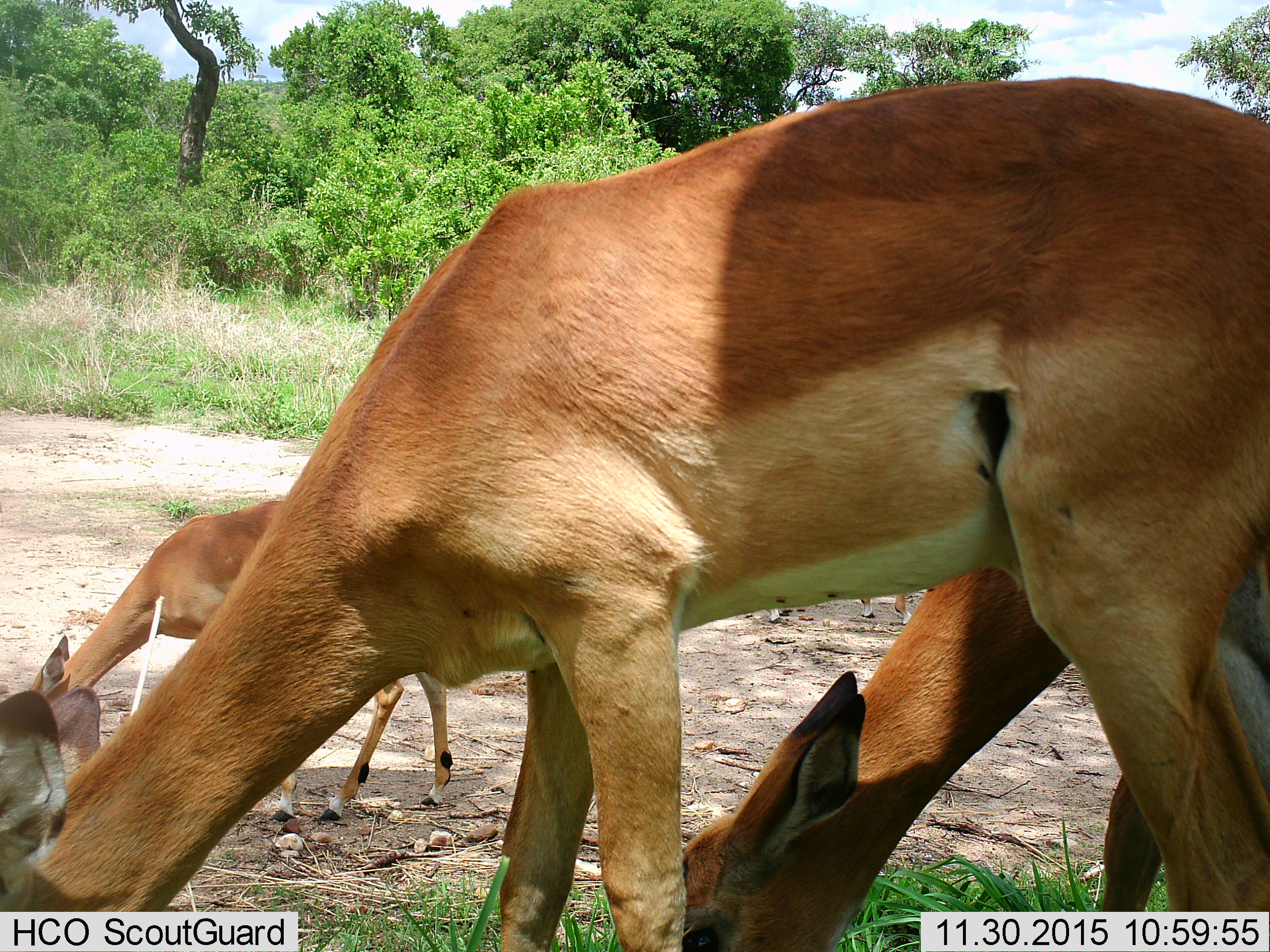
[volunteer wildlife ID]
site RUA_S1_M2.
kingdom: Animalia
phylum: Chordata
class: Mammalia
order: Artiodactyla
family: Bovidae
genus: Aepyceros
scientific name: Aepyceros melampus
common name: impala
Impala (Aepyceros melampus), count 3. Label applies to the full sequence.